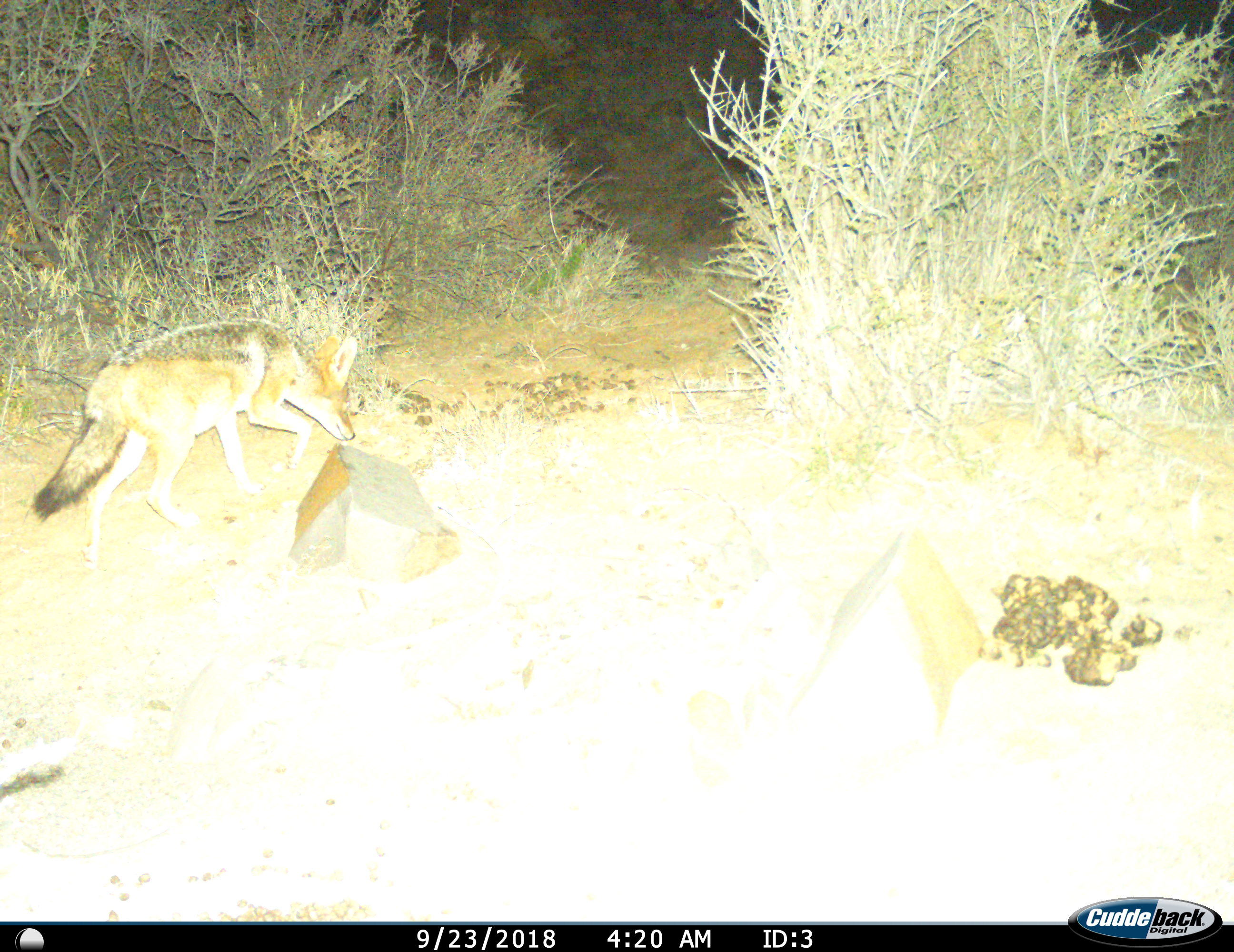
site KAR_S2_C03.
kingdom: Animalia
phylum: Chordata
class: Mammalia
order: Carnivora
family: Canidae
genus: Lupulella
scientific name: Lupulella mesomelas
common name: black-backed jackal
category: jackalblackbacked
Jackalblackbacked (black-backed jackal) (Lupulella mesomelas), count 1. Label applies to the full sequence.